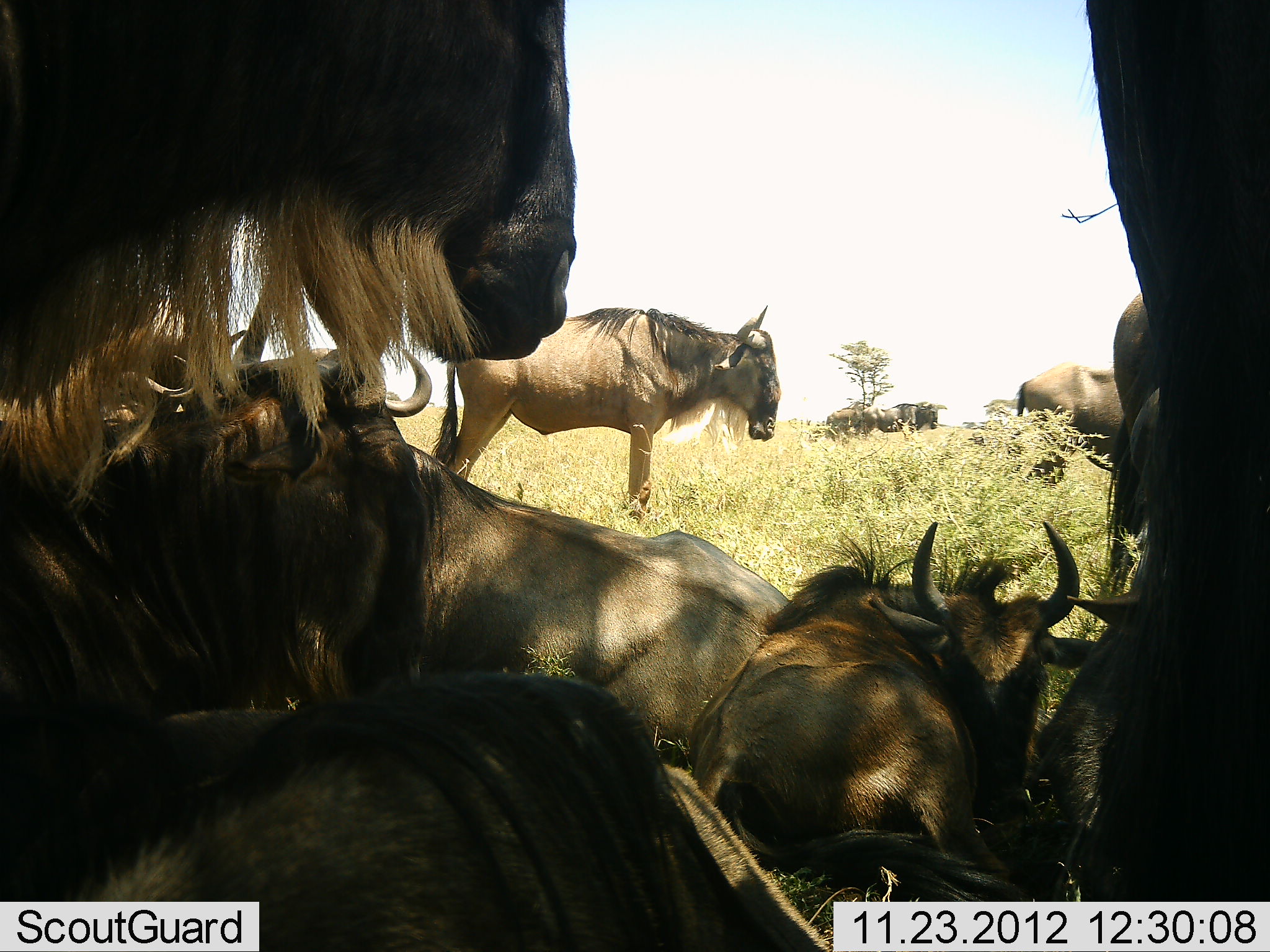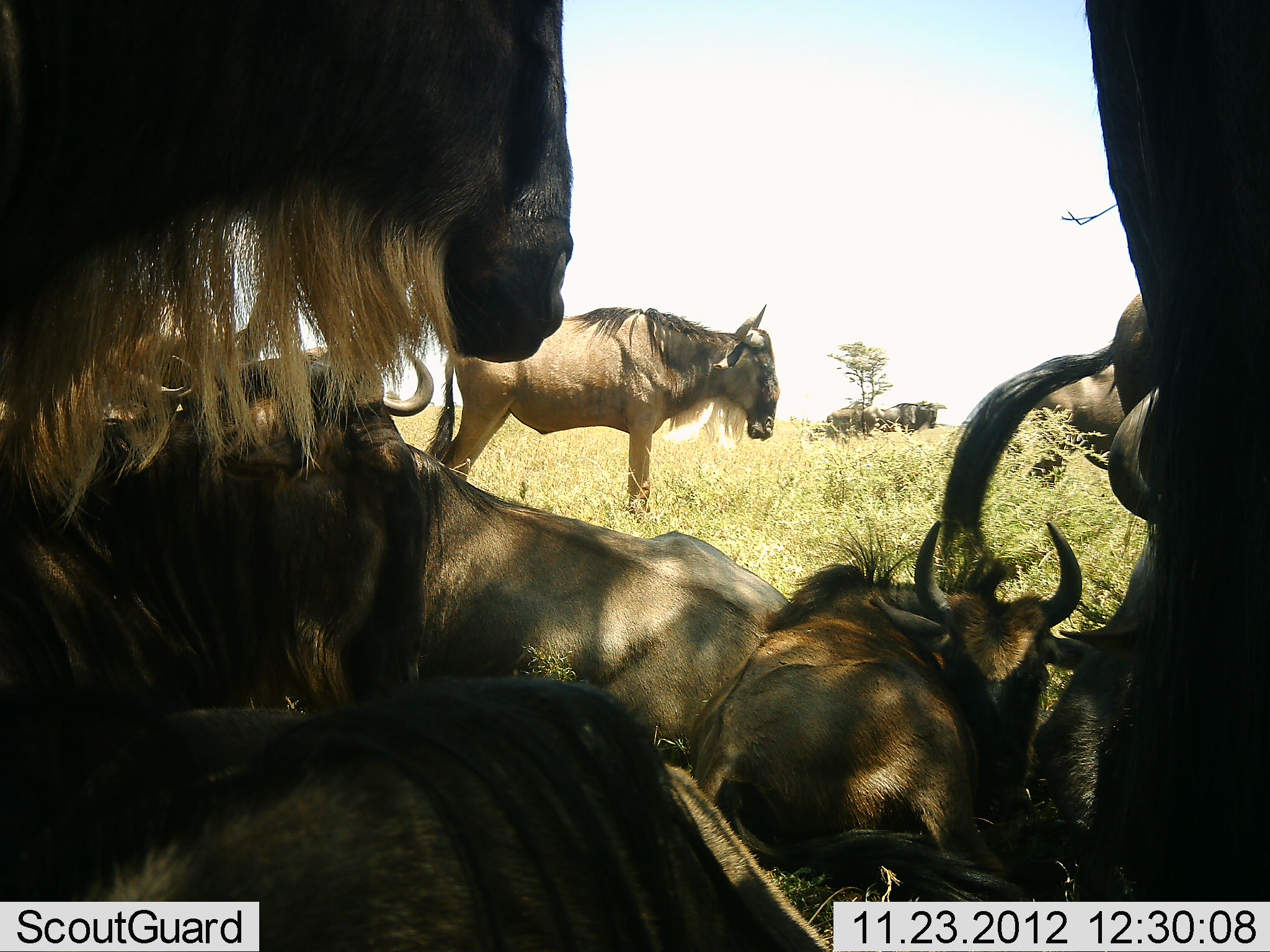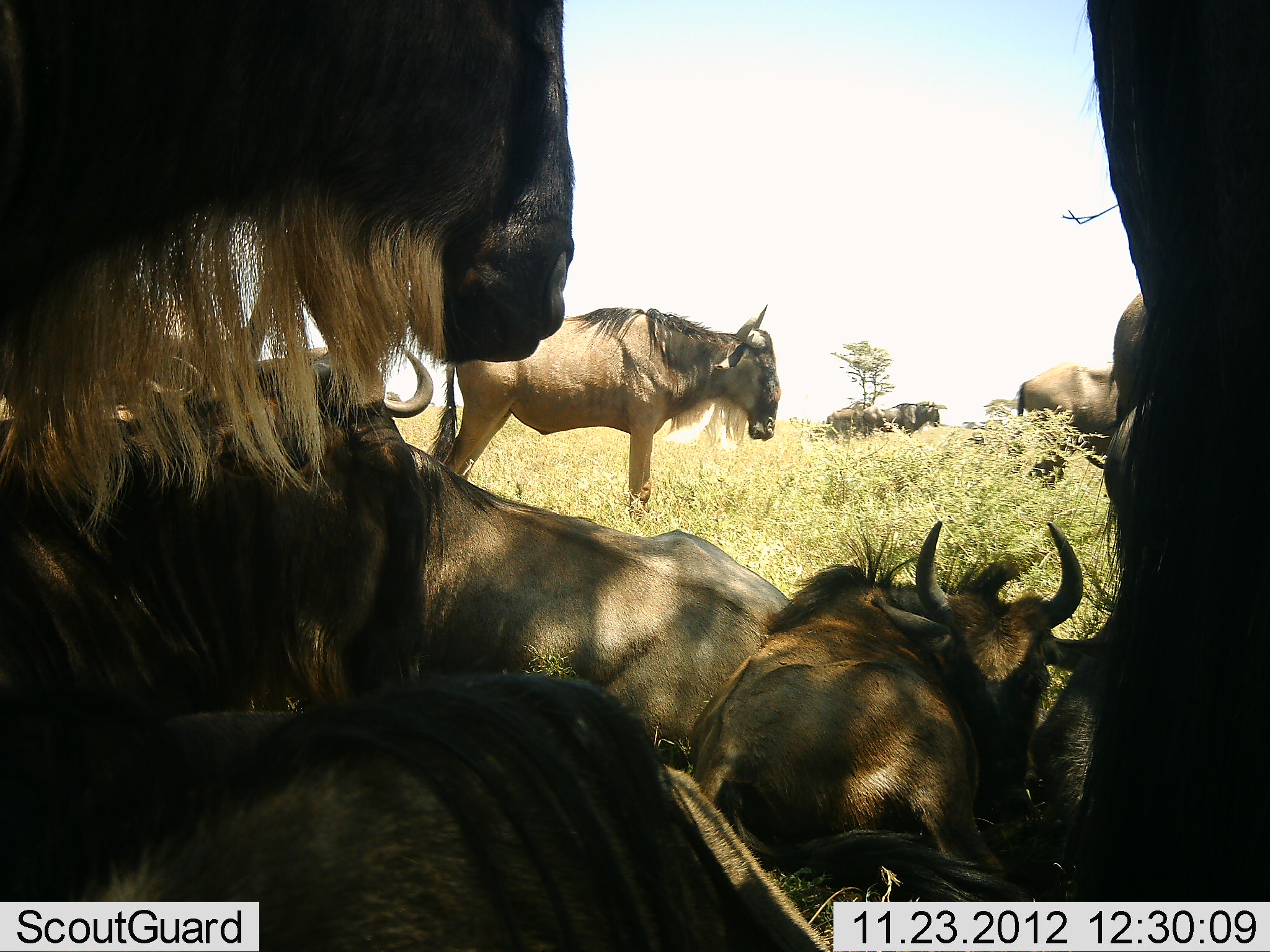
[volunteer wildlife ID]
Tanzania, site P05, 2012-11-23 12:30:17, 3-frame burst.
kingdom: Animalia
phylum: Chordata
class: Mammalia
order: Artiodactyla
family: Bovidae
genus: Connochaetes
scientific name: Connochaetes taurinus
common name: blue wildebeest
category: wildebeest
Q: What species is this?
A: Wildebeest (blue wildebeest) (Connochaetes taurinus).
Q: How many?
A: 11-50.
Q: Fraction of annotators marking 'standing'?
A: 100%.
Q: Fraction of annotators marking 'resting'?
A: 100%.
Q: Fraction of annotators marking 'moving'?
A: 0%.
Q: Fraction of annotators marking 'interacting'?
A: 0%.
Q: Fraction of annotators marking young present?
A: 0%.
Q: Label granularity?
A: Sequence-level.